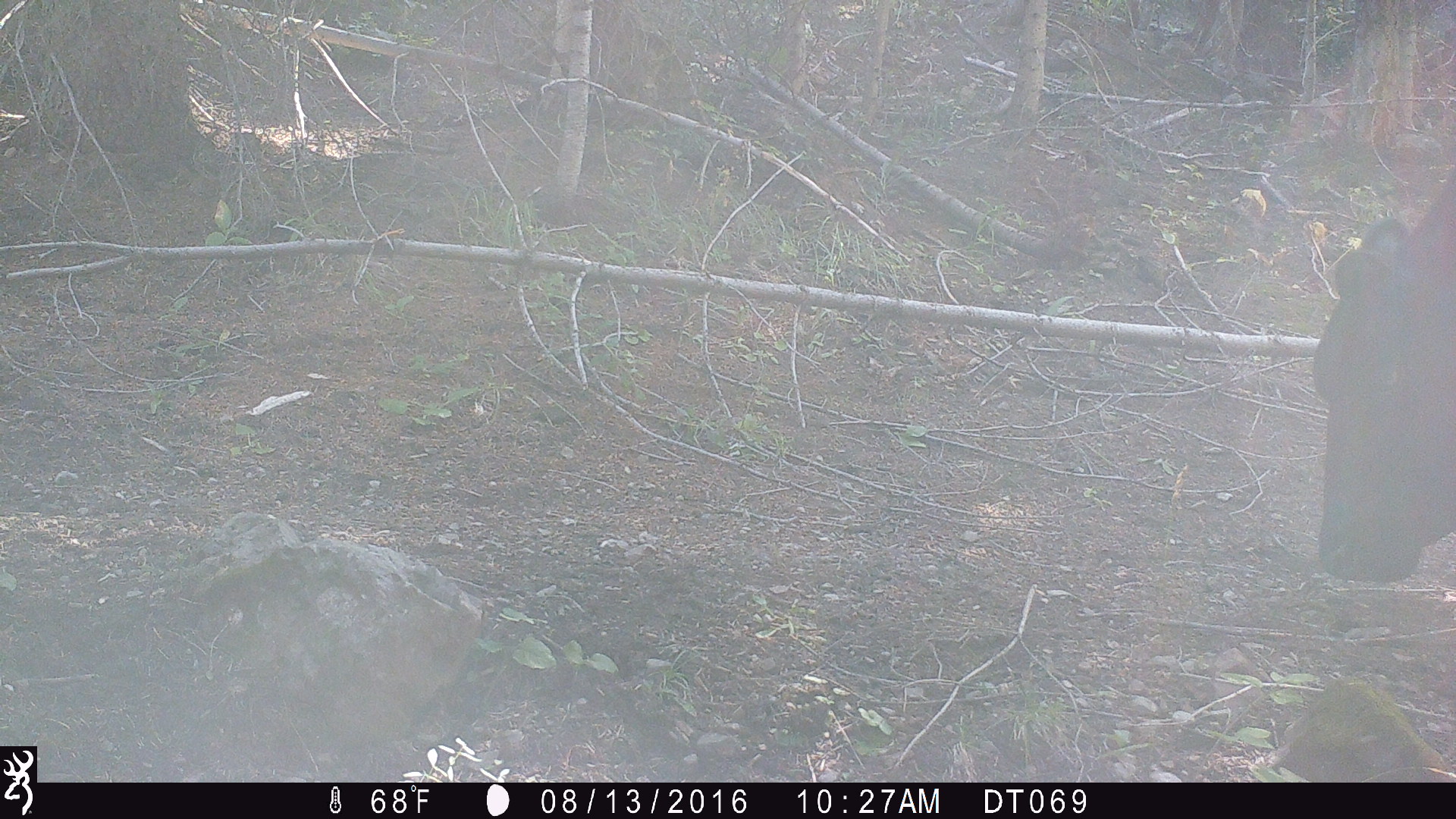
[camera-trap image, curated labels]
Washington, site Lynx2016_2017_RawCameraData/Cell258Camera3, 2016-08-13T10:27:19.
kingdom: Animalia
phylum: Chordata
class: Mammalia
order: Artiodactyla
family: Bovidae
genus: Bos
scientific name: Bos taurus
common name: domestic cattle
Domestic cattle (Bos taurus). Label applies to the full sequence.